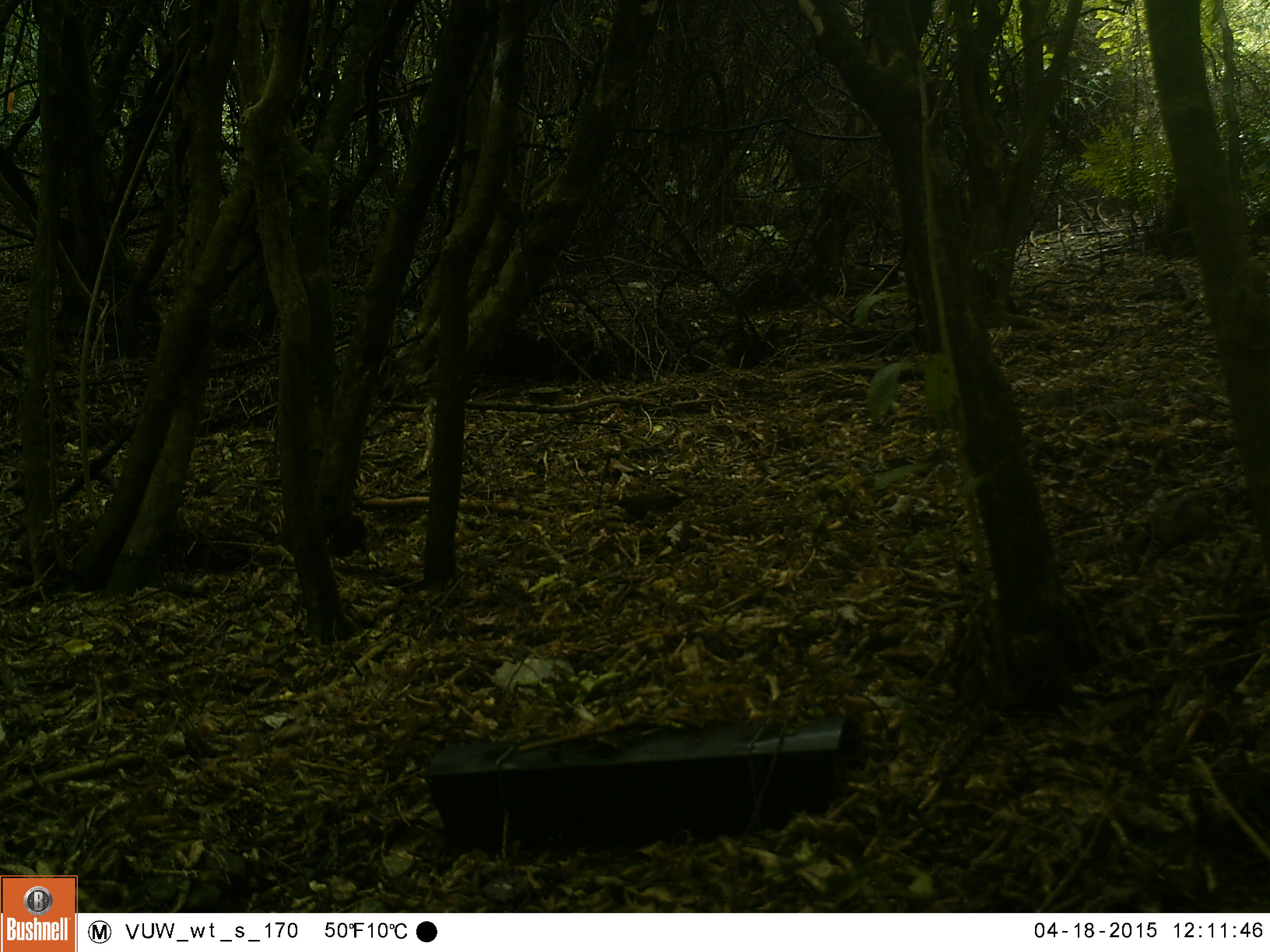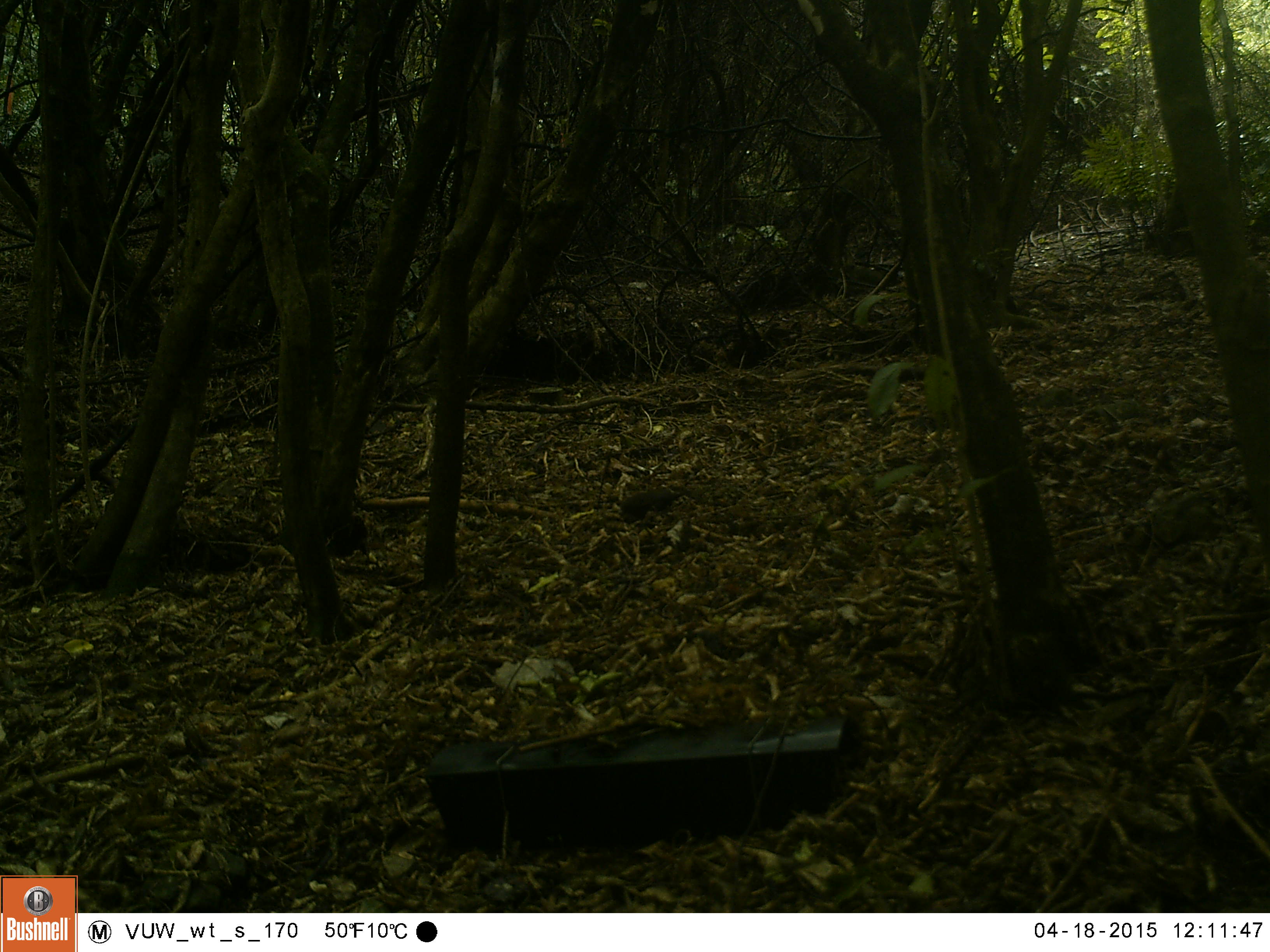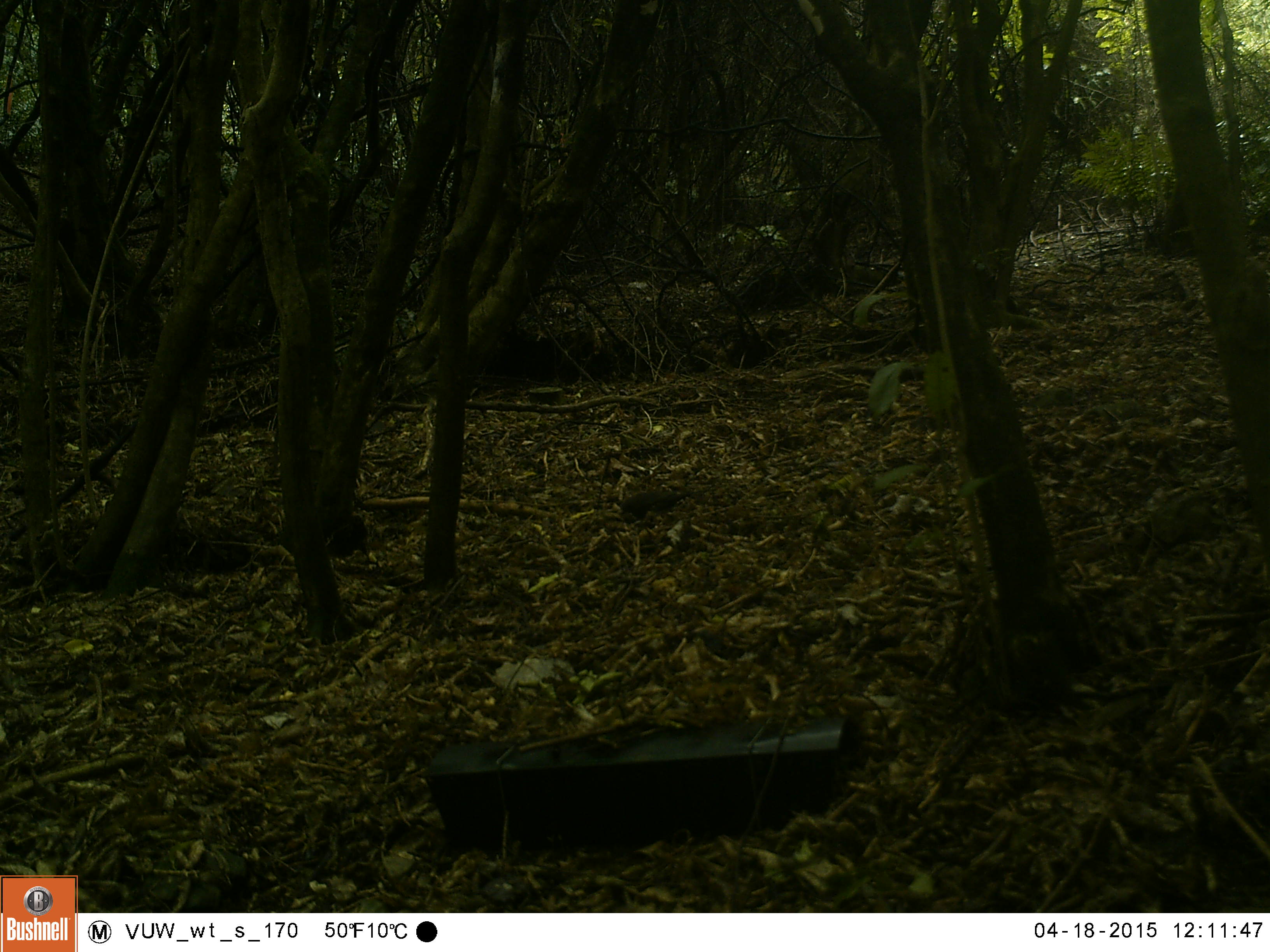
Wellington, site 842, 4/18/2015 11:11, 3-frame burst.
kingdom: Animalia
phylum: Chordata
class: Aves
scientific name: Aves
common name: bird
Bird (Aves).